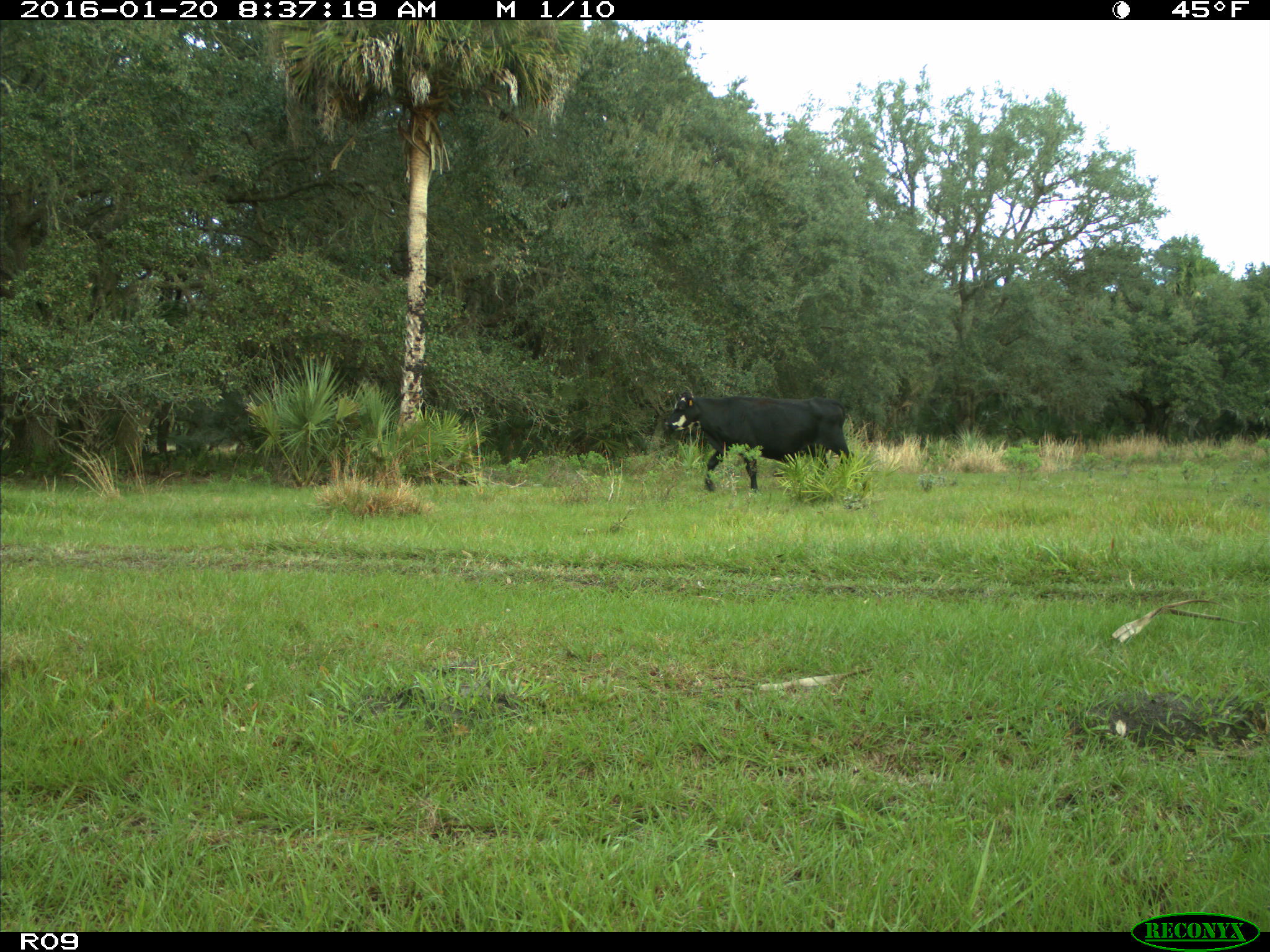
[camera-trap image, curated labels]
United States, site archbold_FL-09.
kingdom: Animalia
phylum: Chordata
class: Mammalia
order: Artiodactyla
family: Bovidae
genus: Bos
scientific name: Bos taurus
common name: domestic cow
Bos taurus (domestic cow).